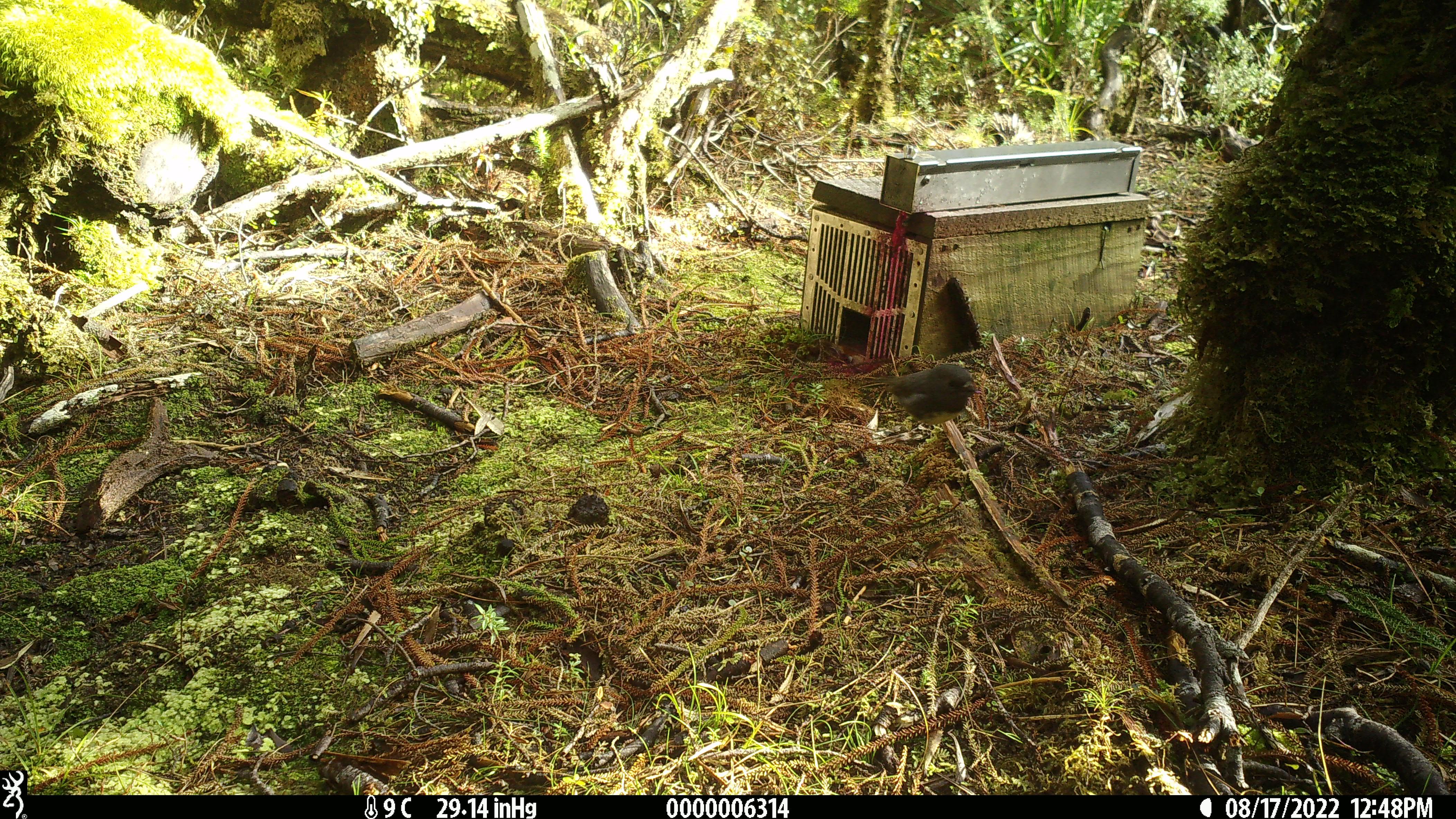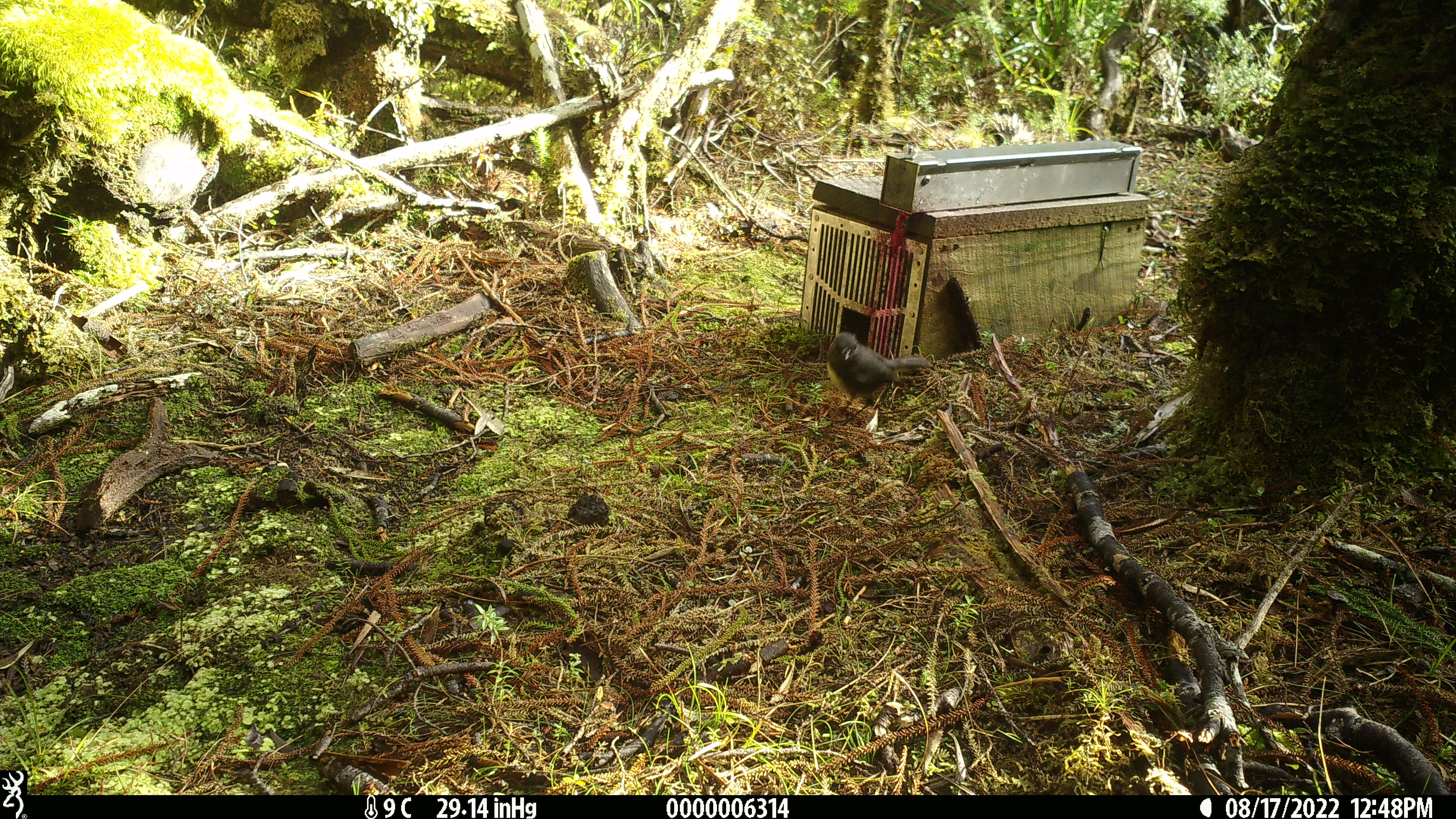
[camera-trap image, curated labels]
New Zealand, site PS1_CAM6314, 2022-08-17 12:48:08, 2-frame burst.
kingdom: Animalia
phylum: Chordata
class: Aves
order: Passeriformes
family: Petroicidae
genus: Petroica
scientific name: Petroica australis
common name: new zealand robin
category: robin